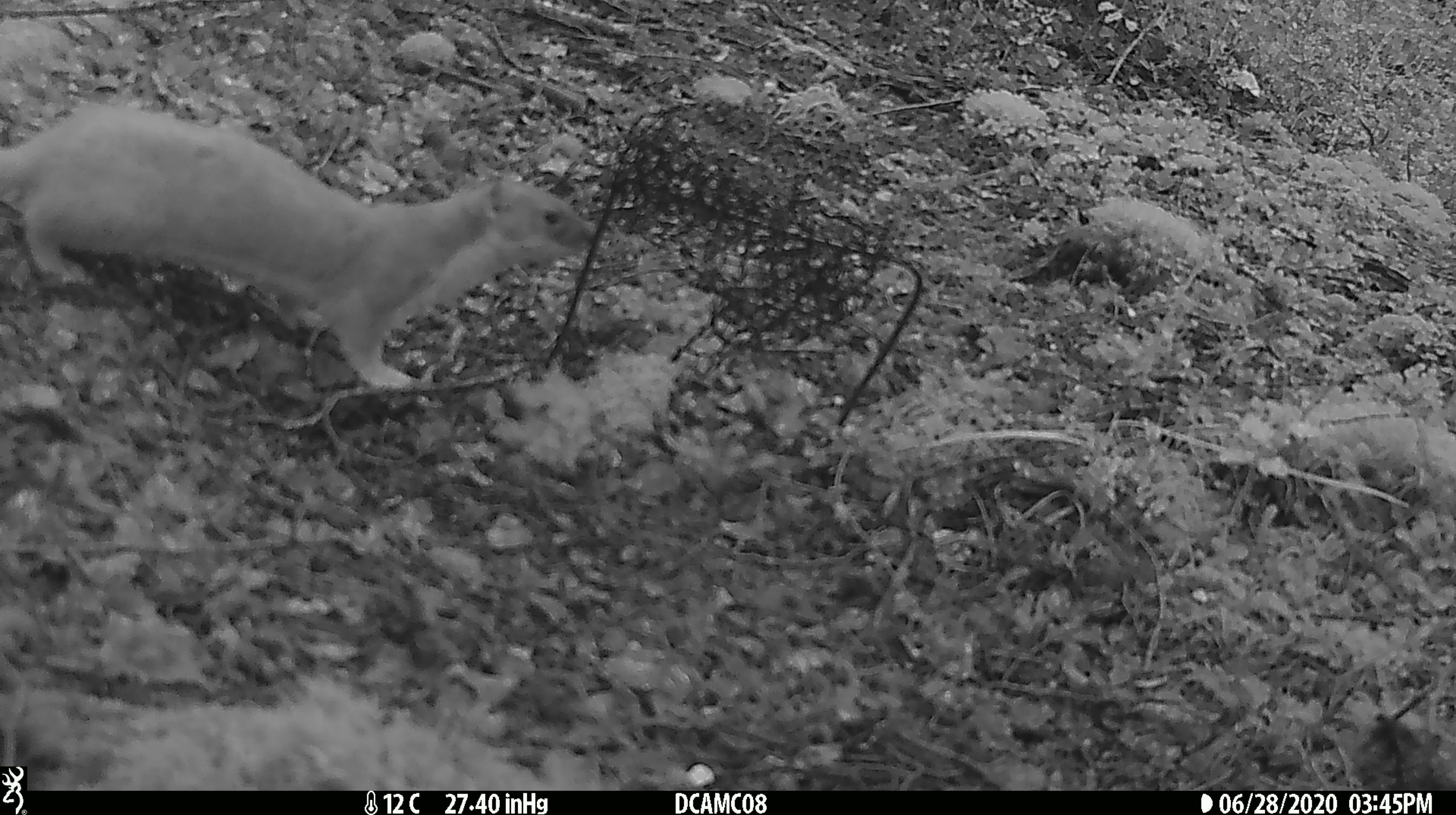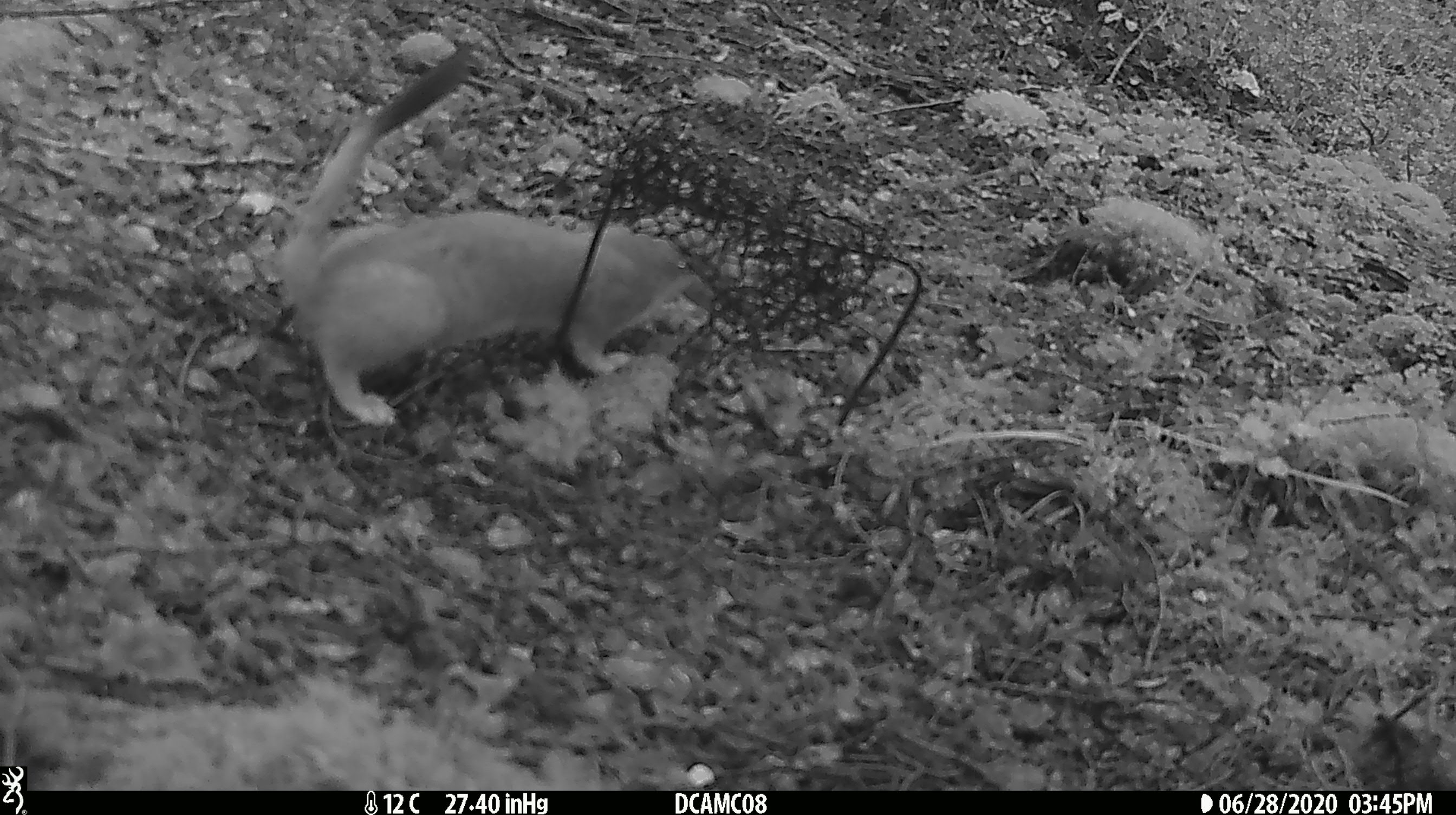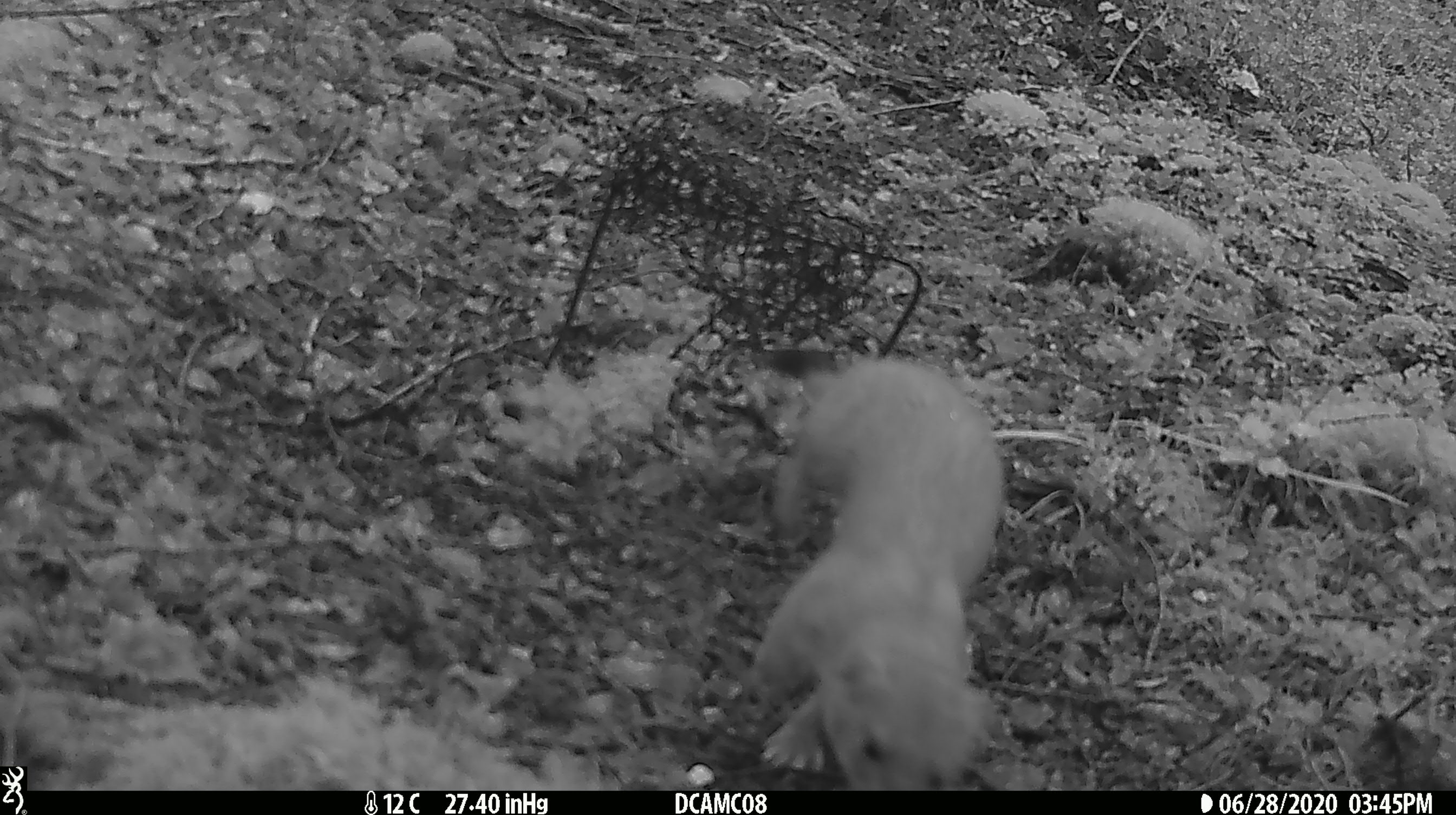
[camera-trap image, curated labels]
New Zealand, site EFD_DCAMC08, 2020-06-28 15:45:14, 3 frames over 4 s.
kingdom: Animalia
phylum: Chordata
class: Mammalia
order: Carnivora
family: Mustelidae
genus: Mustela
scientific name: Mustela erminea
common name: stoat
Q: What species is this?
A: Stoat (Mustela erminea).